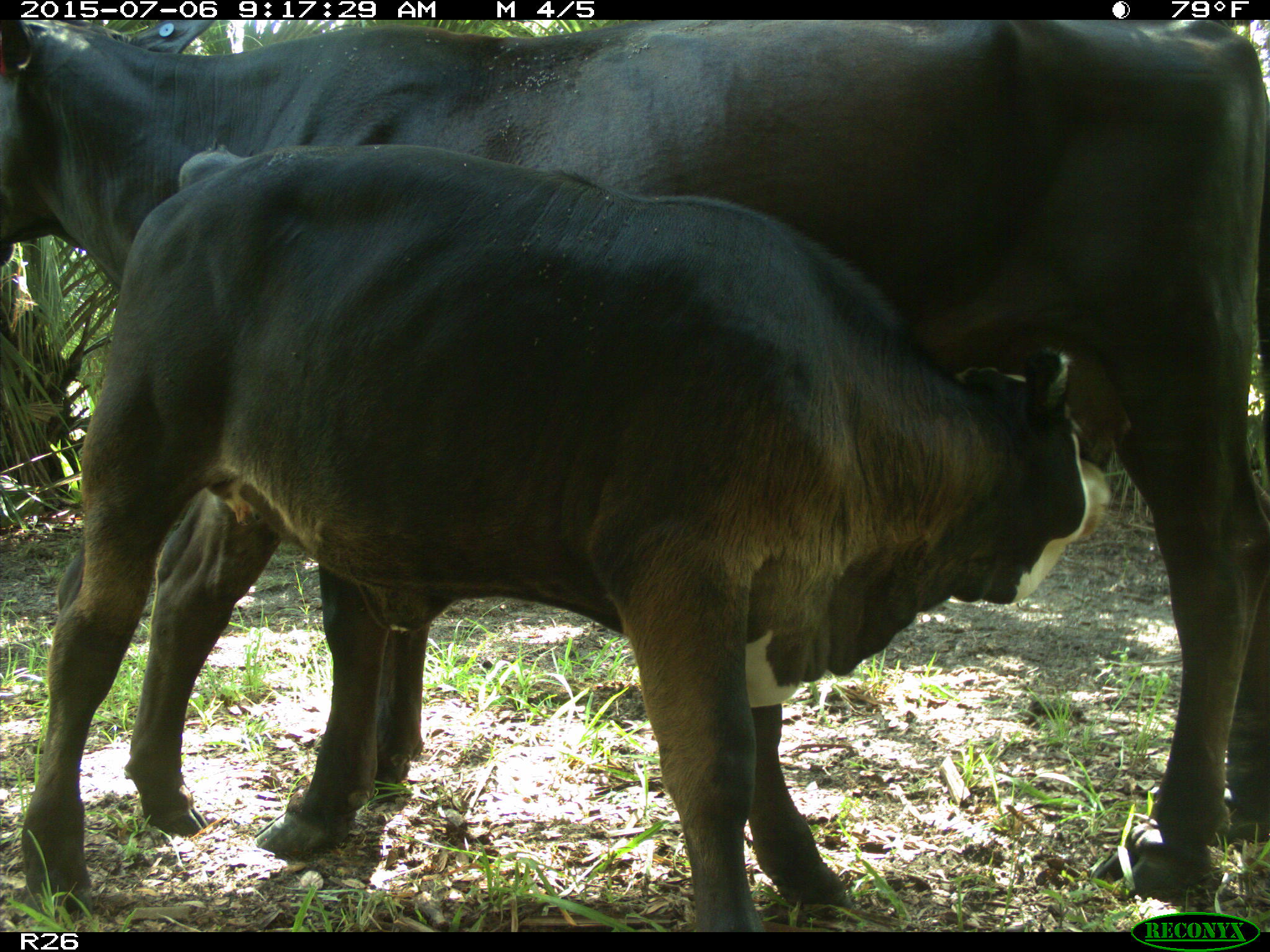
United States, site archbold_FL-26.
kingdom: Animalia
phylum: Chordata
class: Mammalia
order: Artiodactyla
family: Bovidae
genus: Bos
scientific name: Bos taurus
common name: domestic cow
Bos taurus (domestic cow).